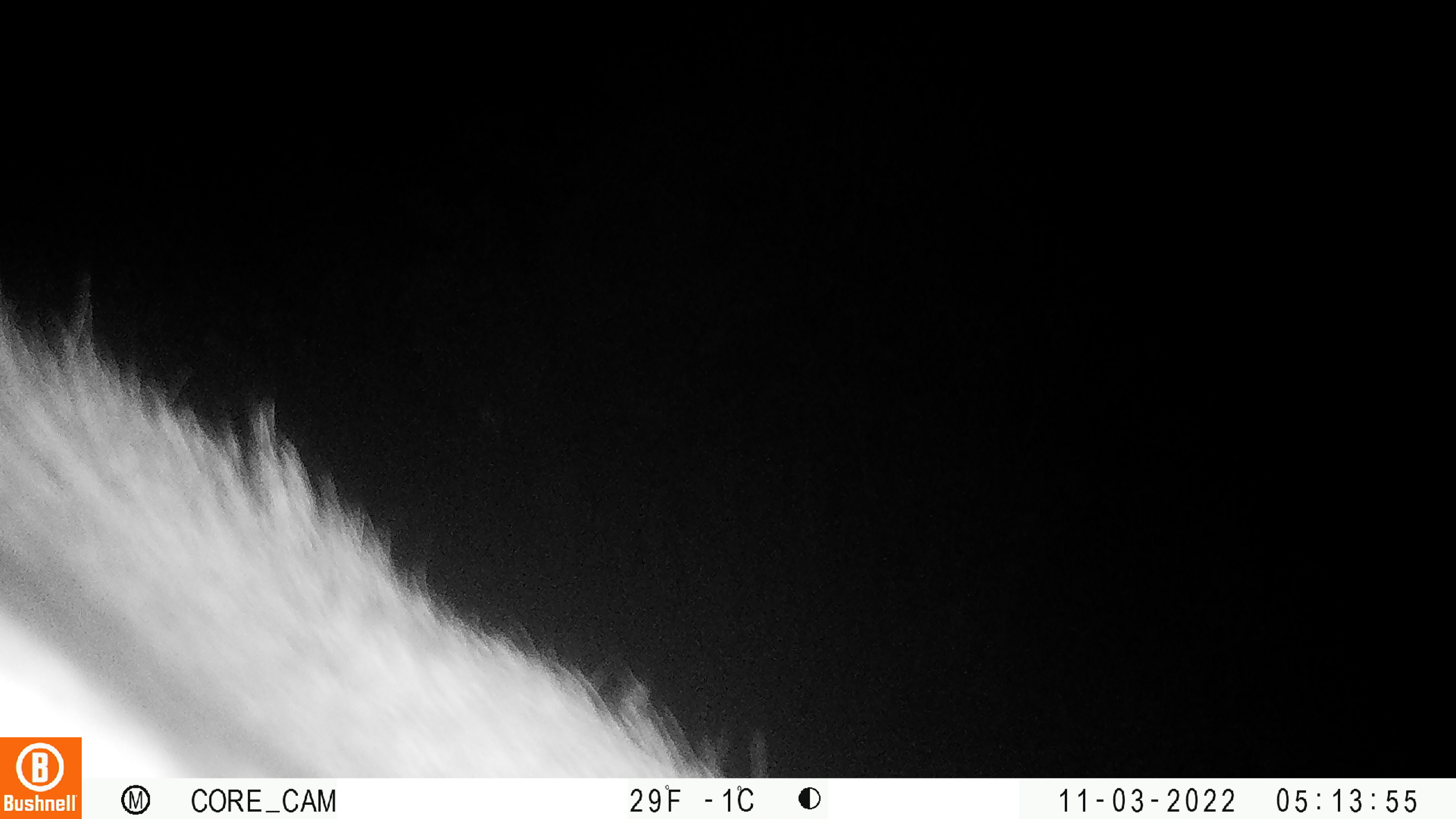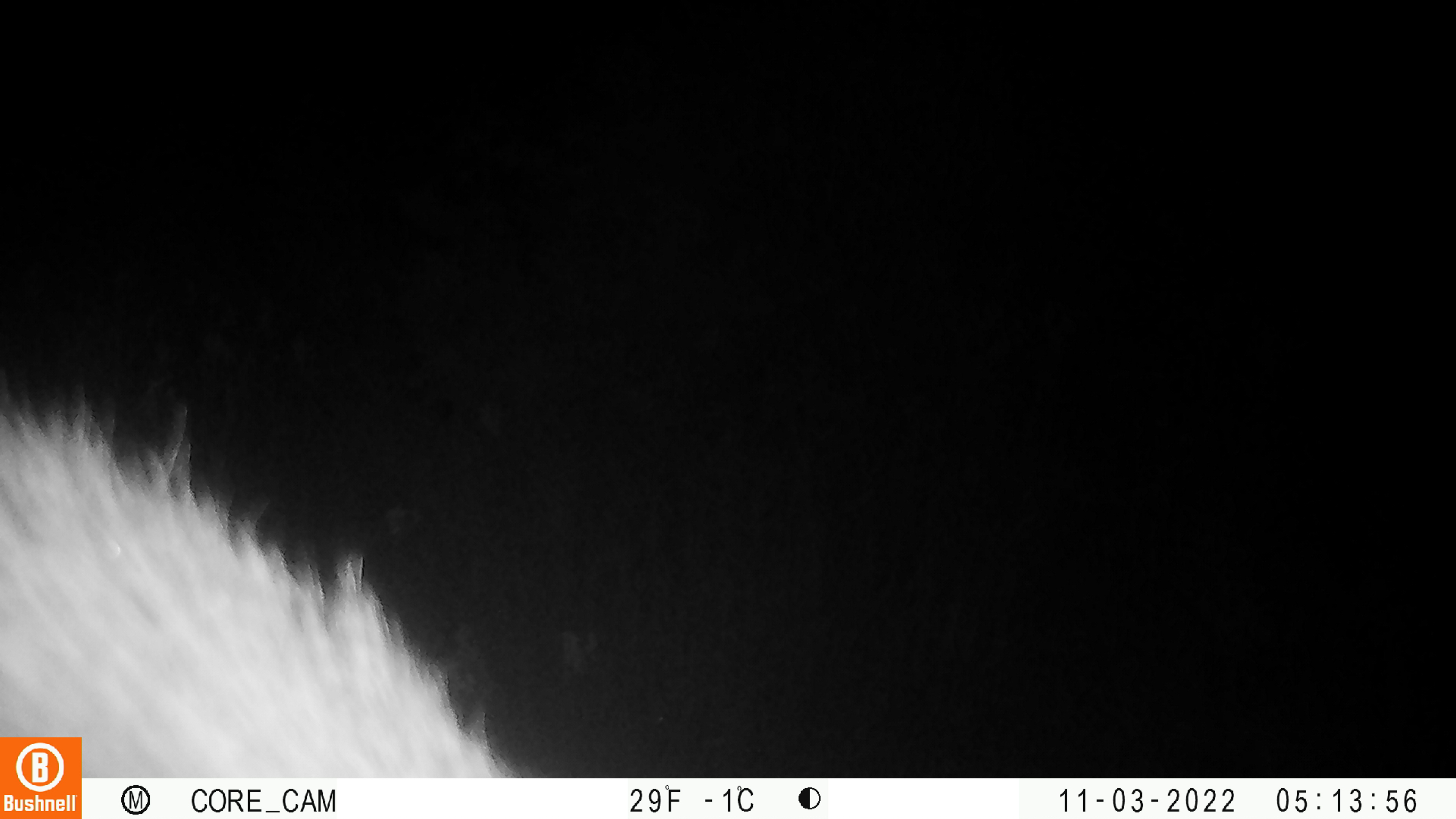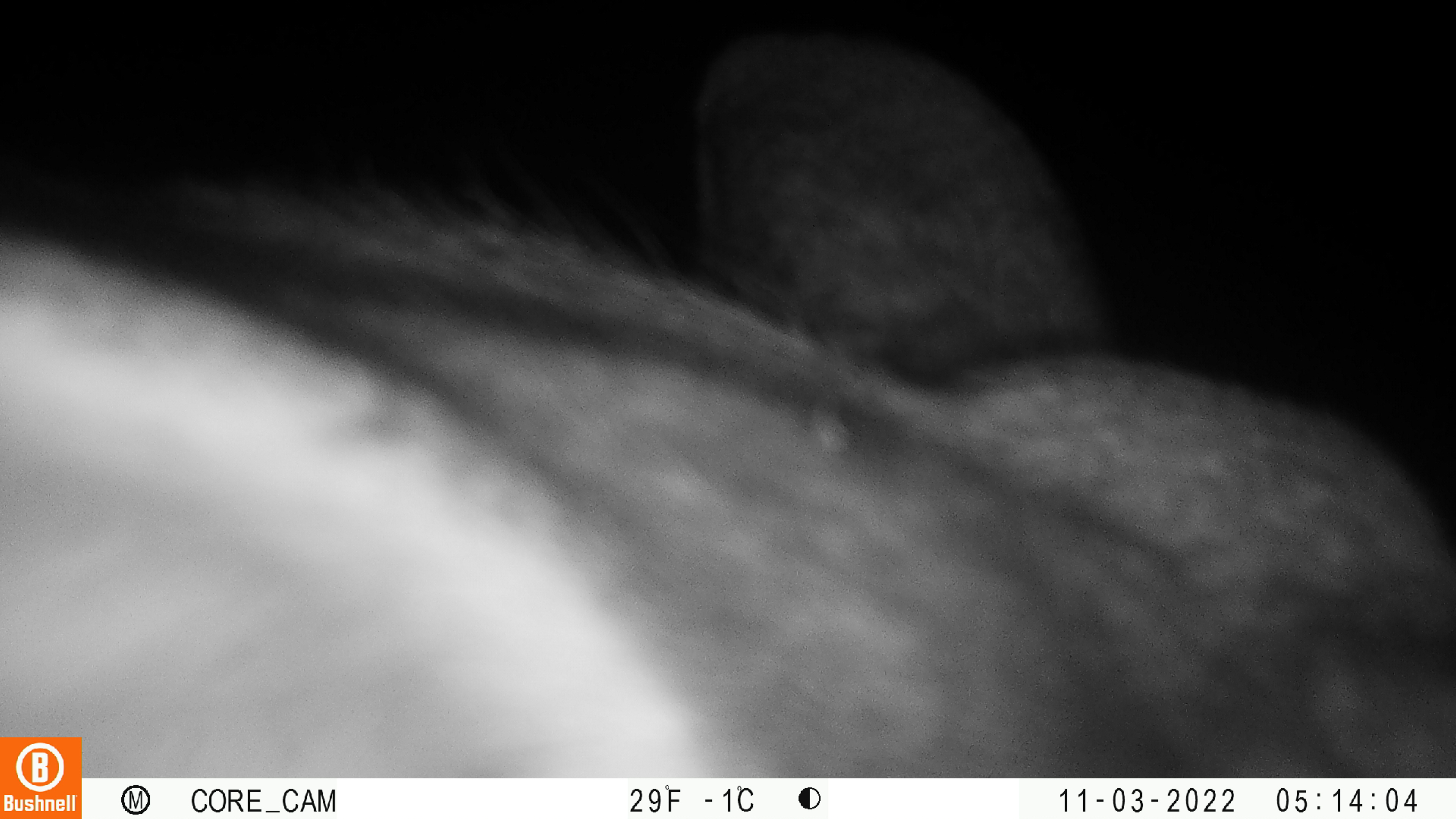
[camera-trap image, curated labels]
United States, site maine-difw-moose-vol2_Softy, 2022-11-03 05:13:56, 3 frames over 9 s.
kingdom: Animalia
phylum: Chordata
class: Mammalia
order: Artiodactyla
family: Cervidae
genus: Alces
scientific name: Alces alces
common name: moose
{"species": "moose (Alces alces)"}